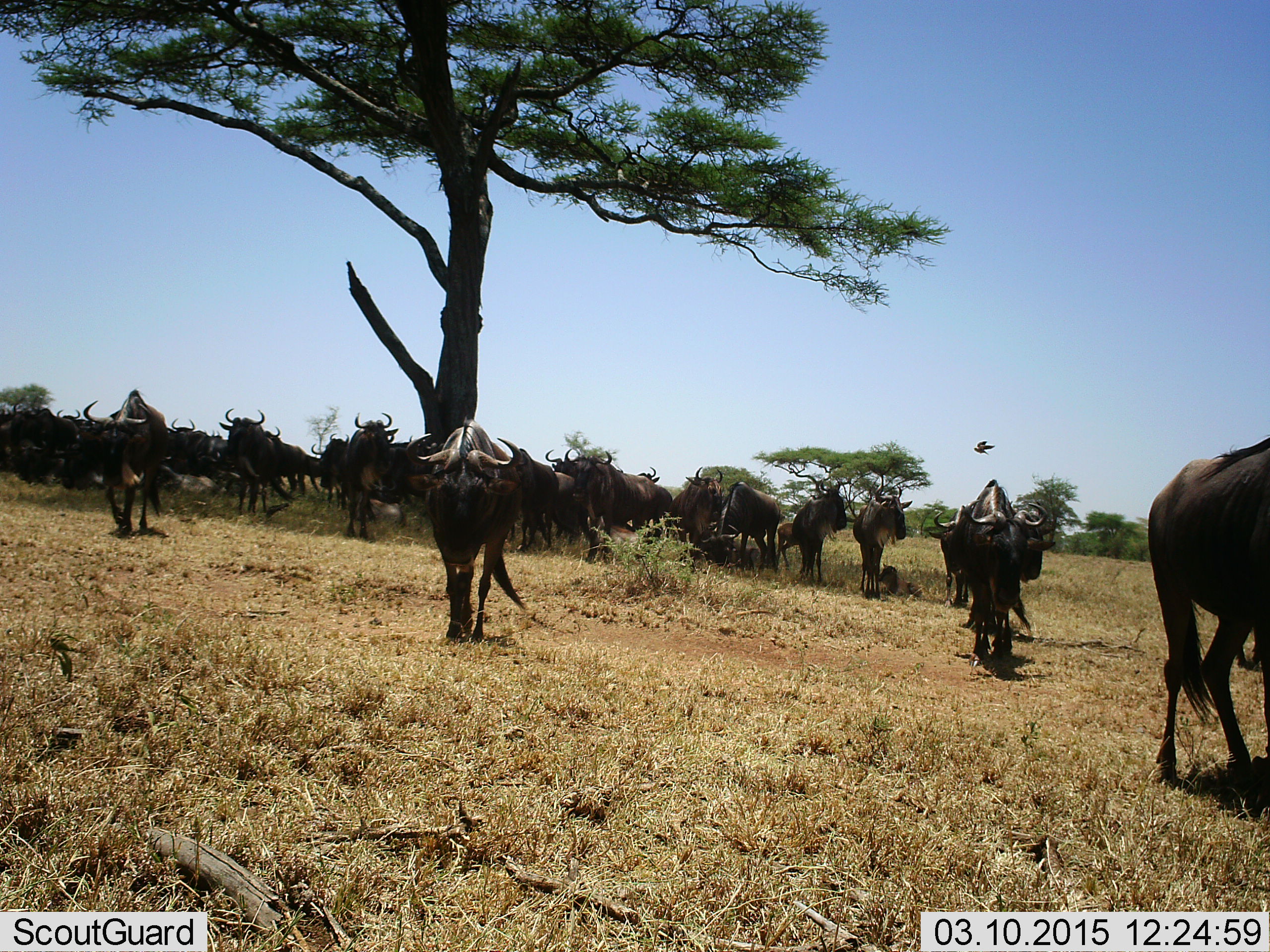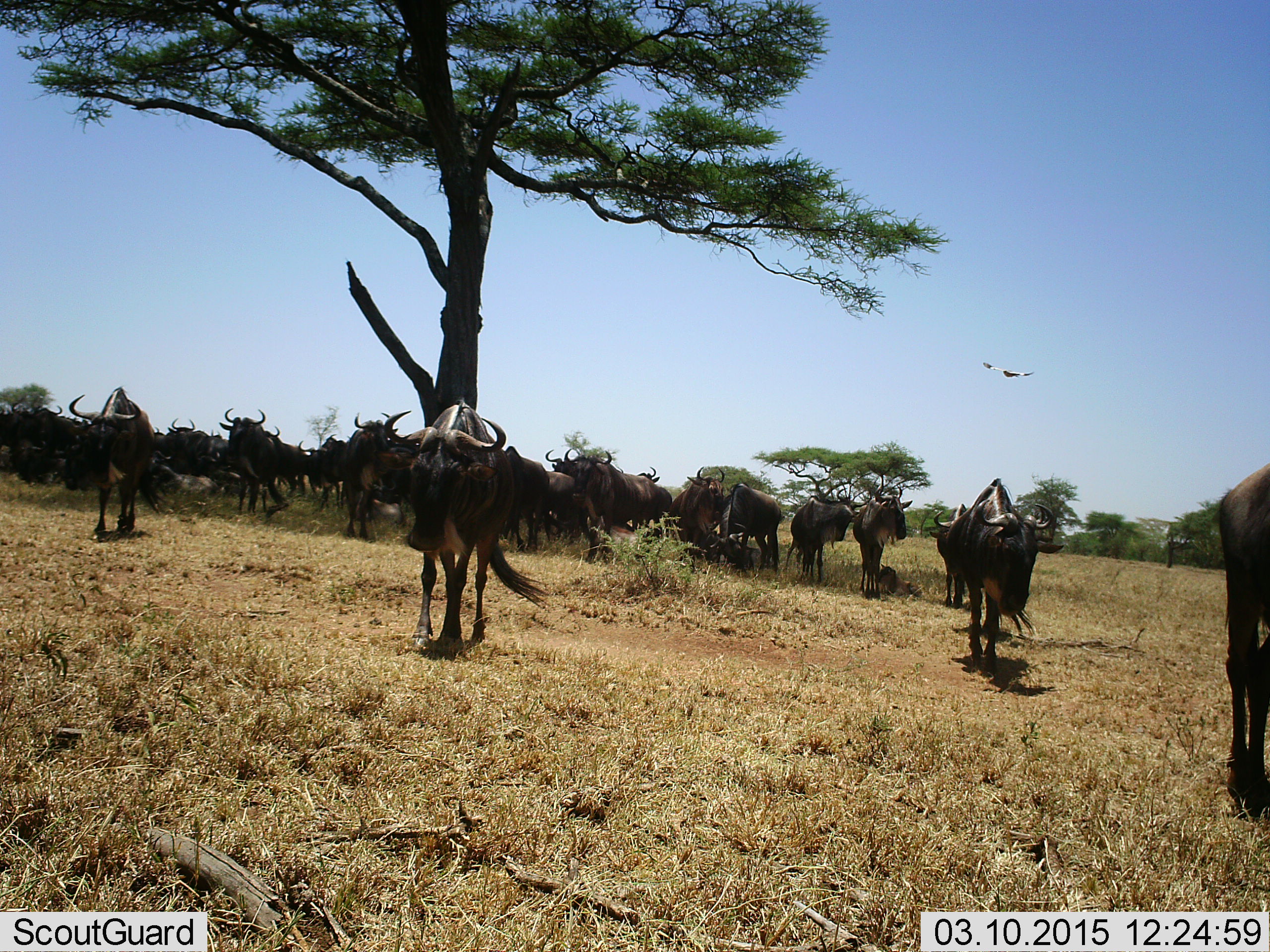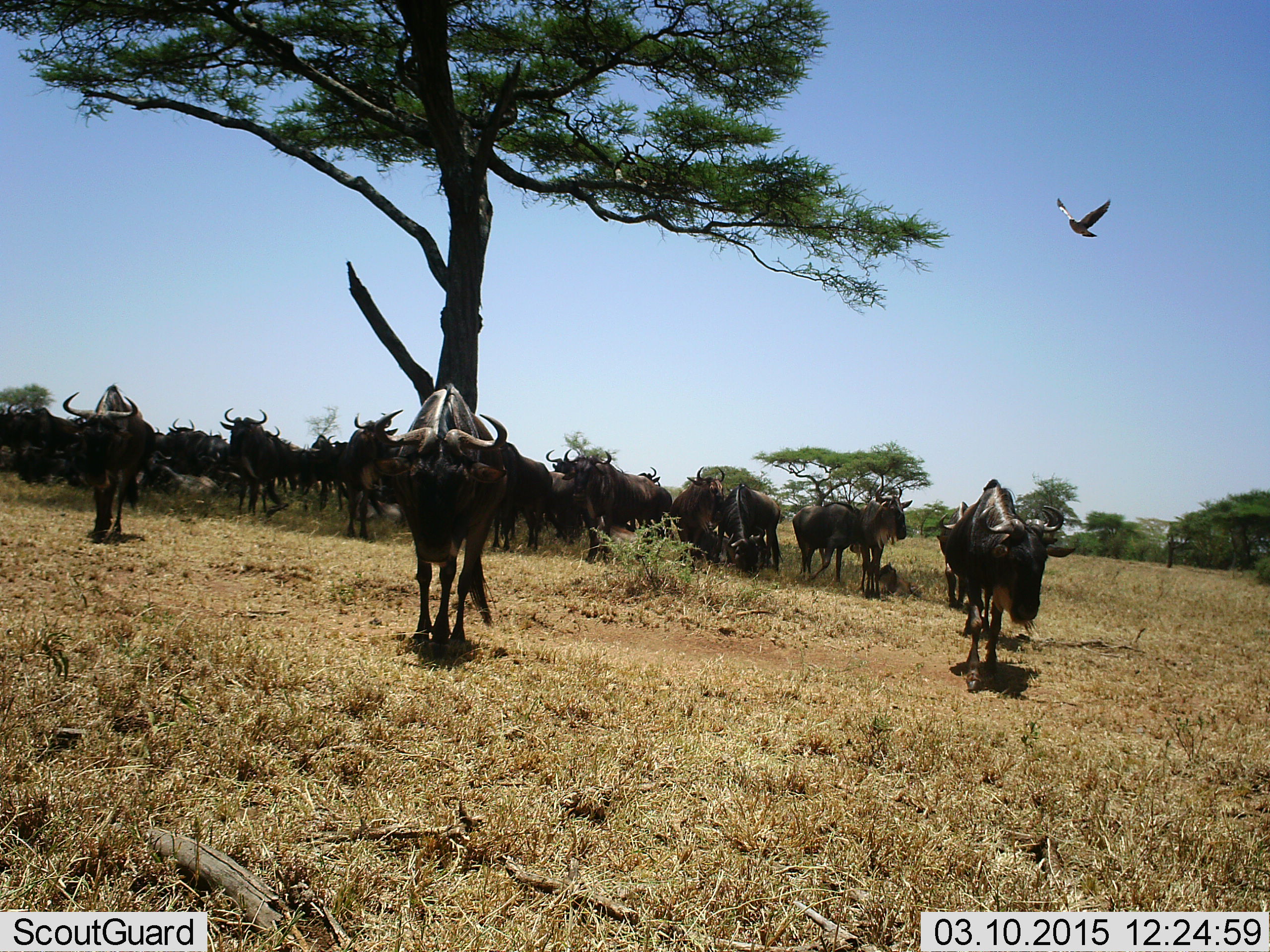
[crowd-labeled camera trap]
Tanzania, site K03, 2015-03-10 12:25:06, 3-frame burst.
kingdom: Animalia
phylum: Chordata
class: Mammalia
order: Artiodactyla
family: Bovidae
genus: Connochaetes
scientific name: Connochaetes taurinus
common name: blue wildebeest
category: wildebeest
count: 11-50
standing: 53%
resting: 29%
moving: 94%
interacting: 0%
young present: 12%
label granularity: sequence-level